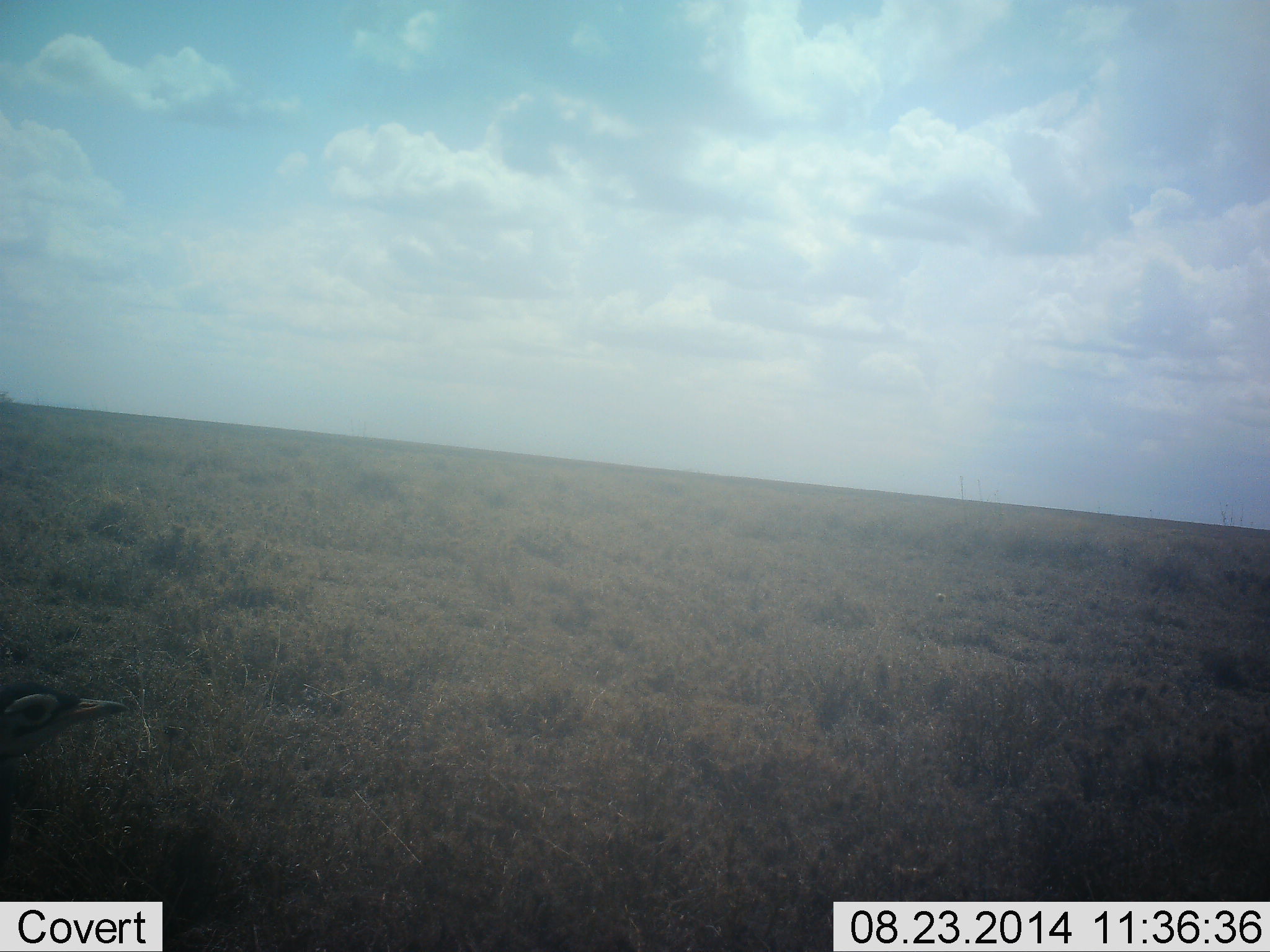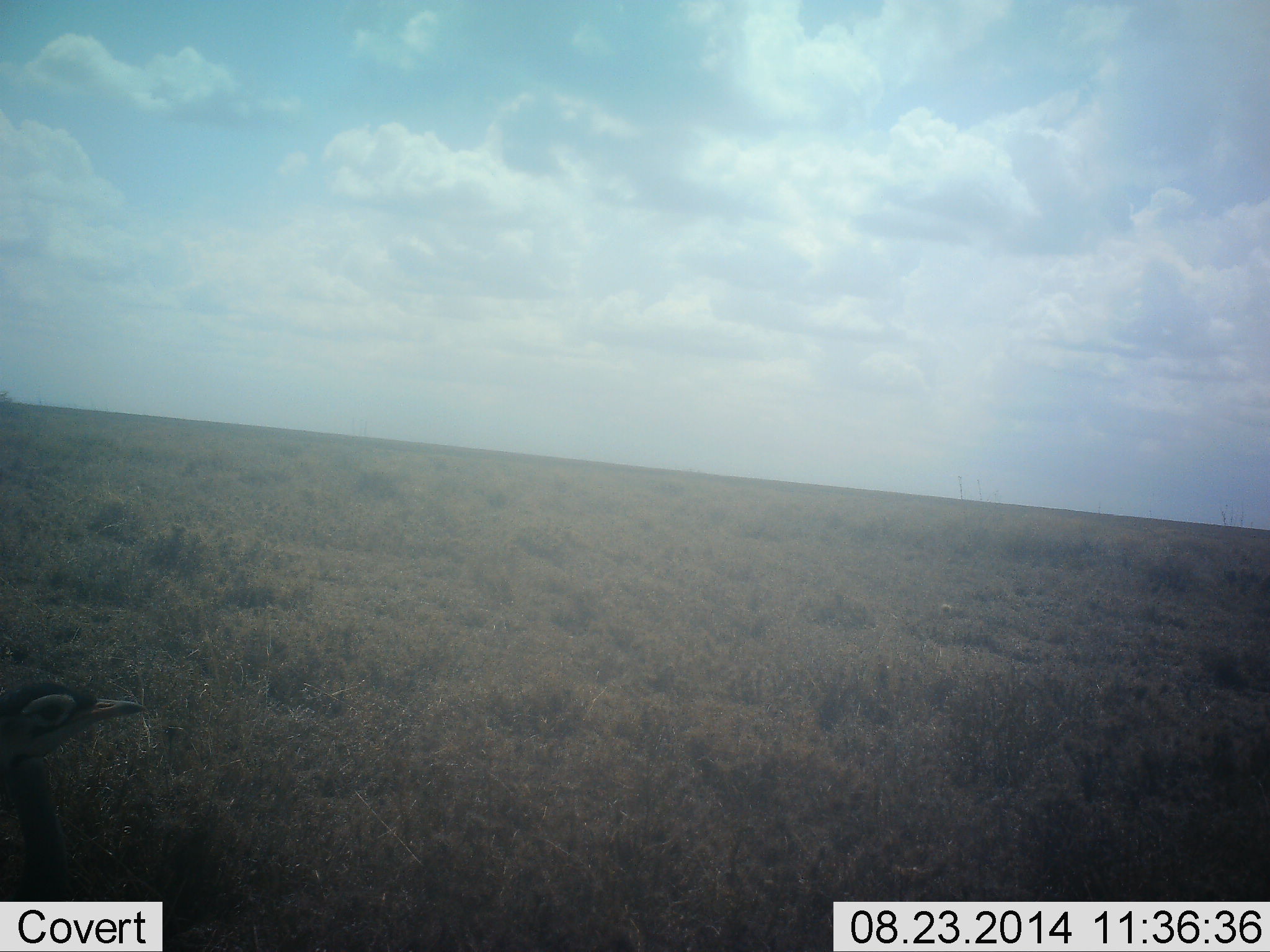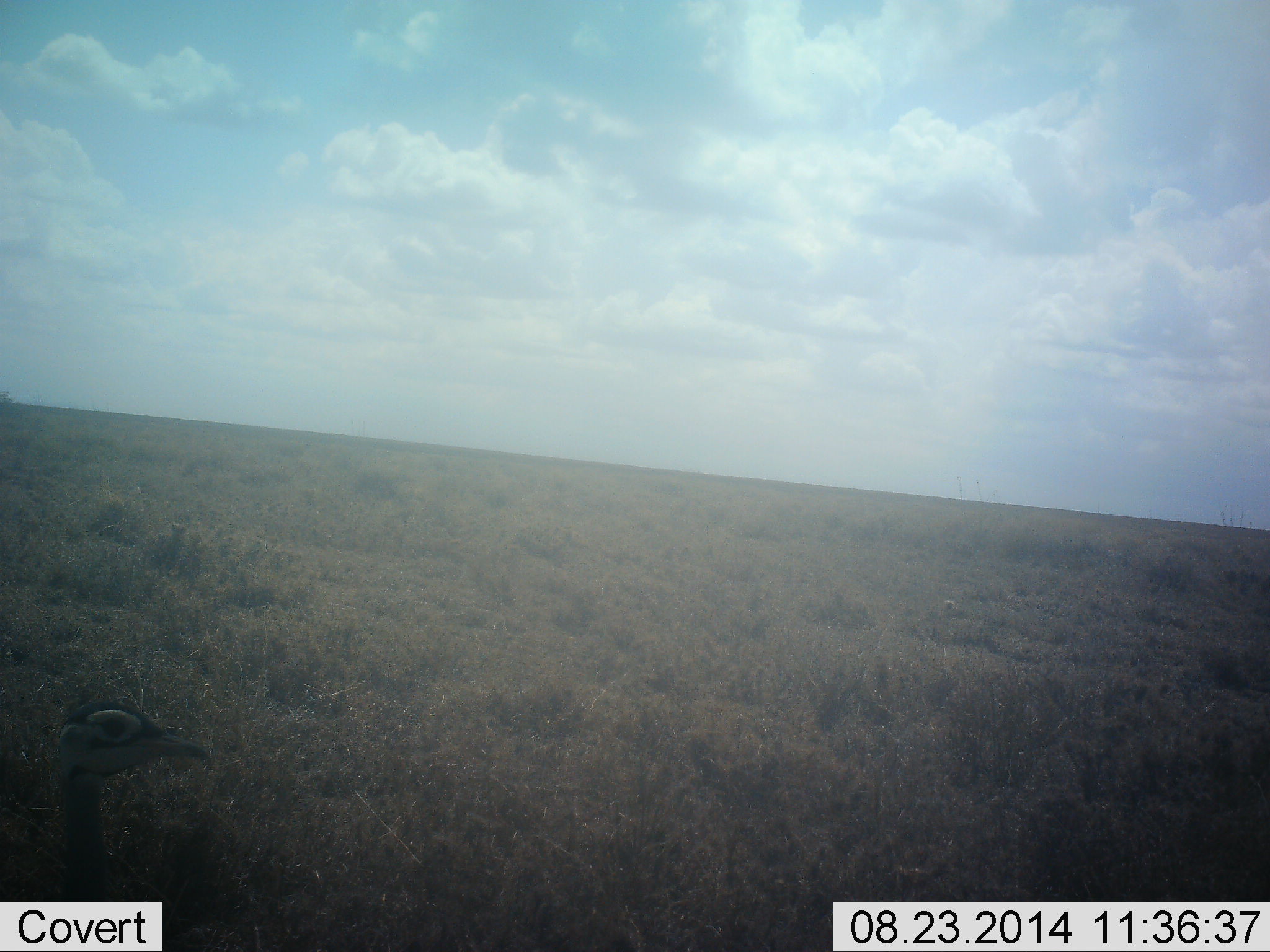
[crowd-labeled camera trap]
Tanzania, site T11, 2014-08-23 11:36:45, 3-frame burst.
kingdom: Animalia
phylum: Chordata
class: Aves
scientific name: Aves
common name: bird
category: otherbird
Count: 1.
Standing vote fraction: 60%.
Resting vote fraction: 0%.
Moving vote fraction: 40%.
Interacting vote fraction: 0%.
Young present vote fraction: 0%.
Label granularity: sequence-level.